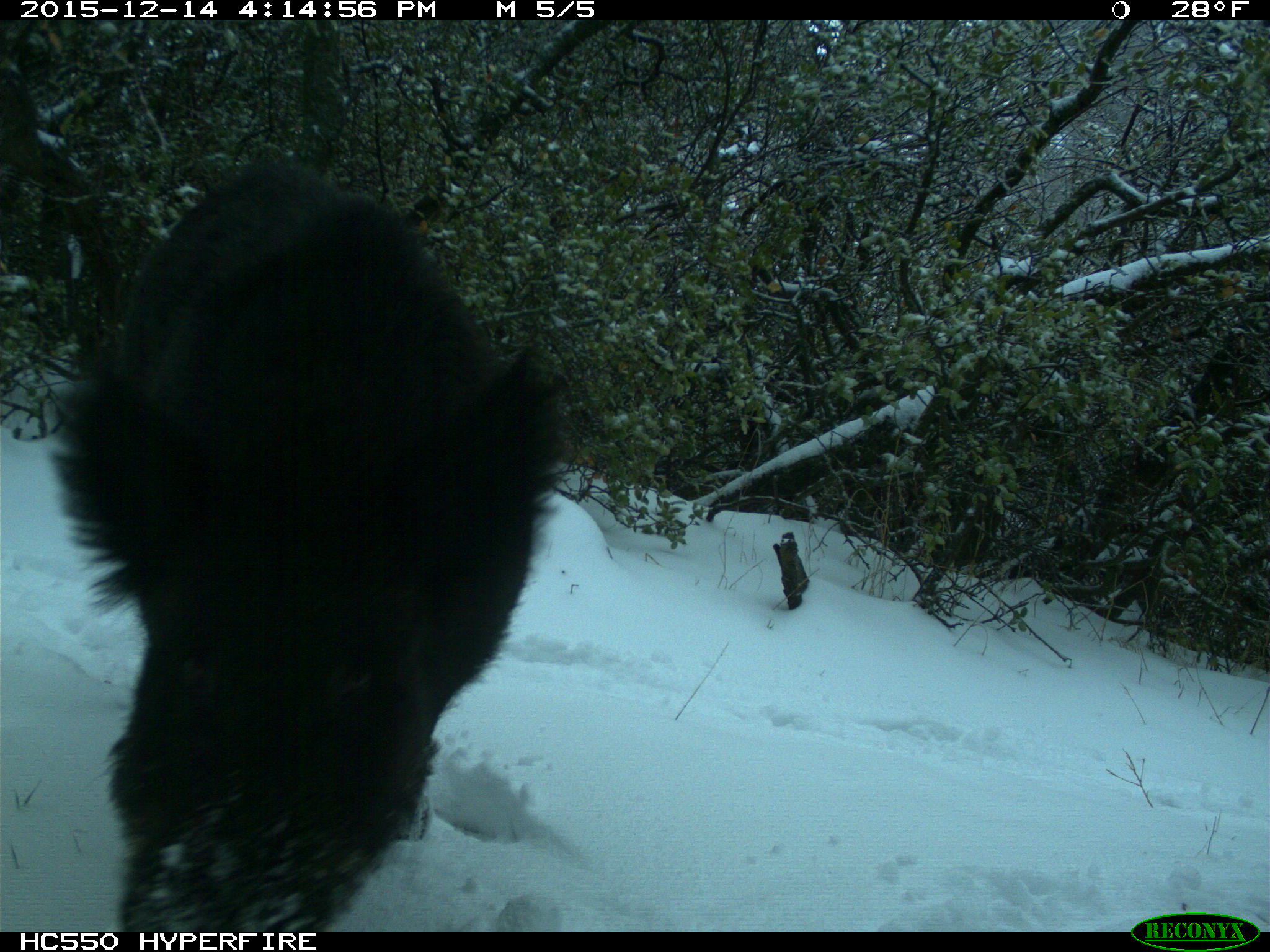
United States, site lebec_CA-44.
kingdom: Animalia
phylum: Chordata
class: Mammalia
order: Artiodactyla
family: Suidae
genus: Sus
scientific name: Sus scrofa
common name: wild boar